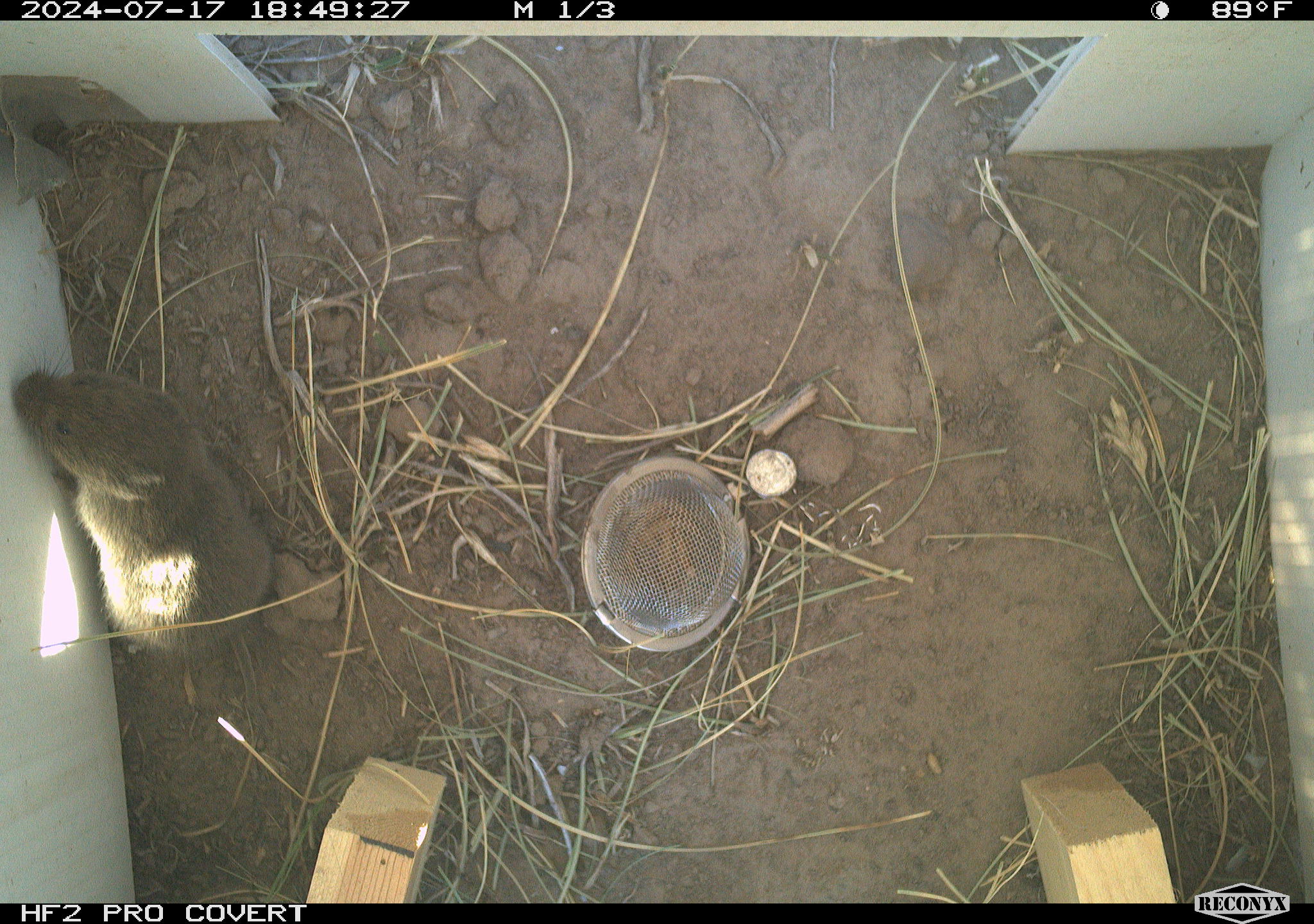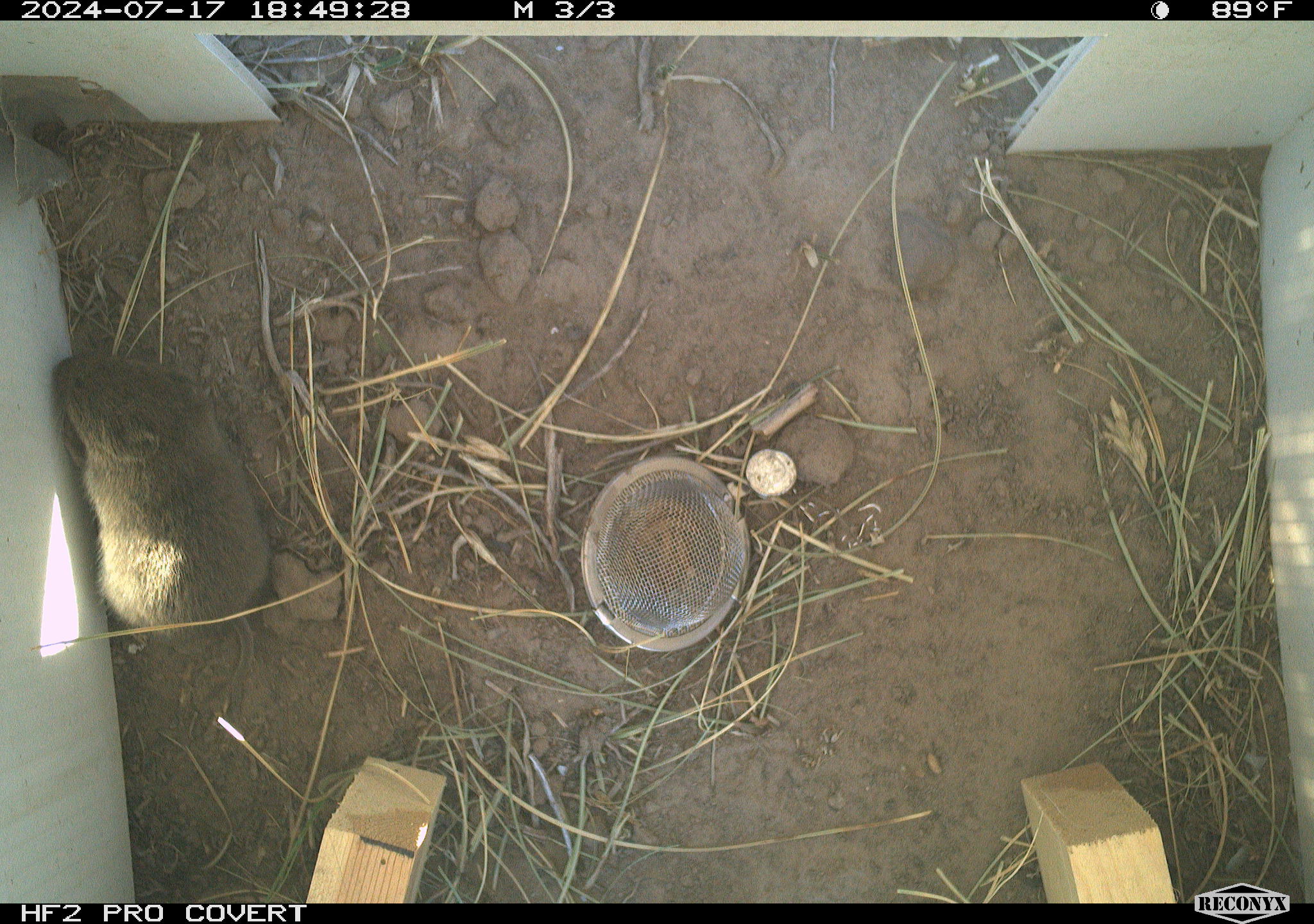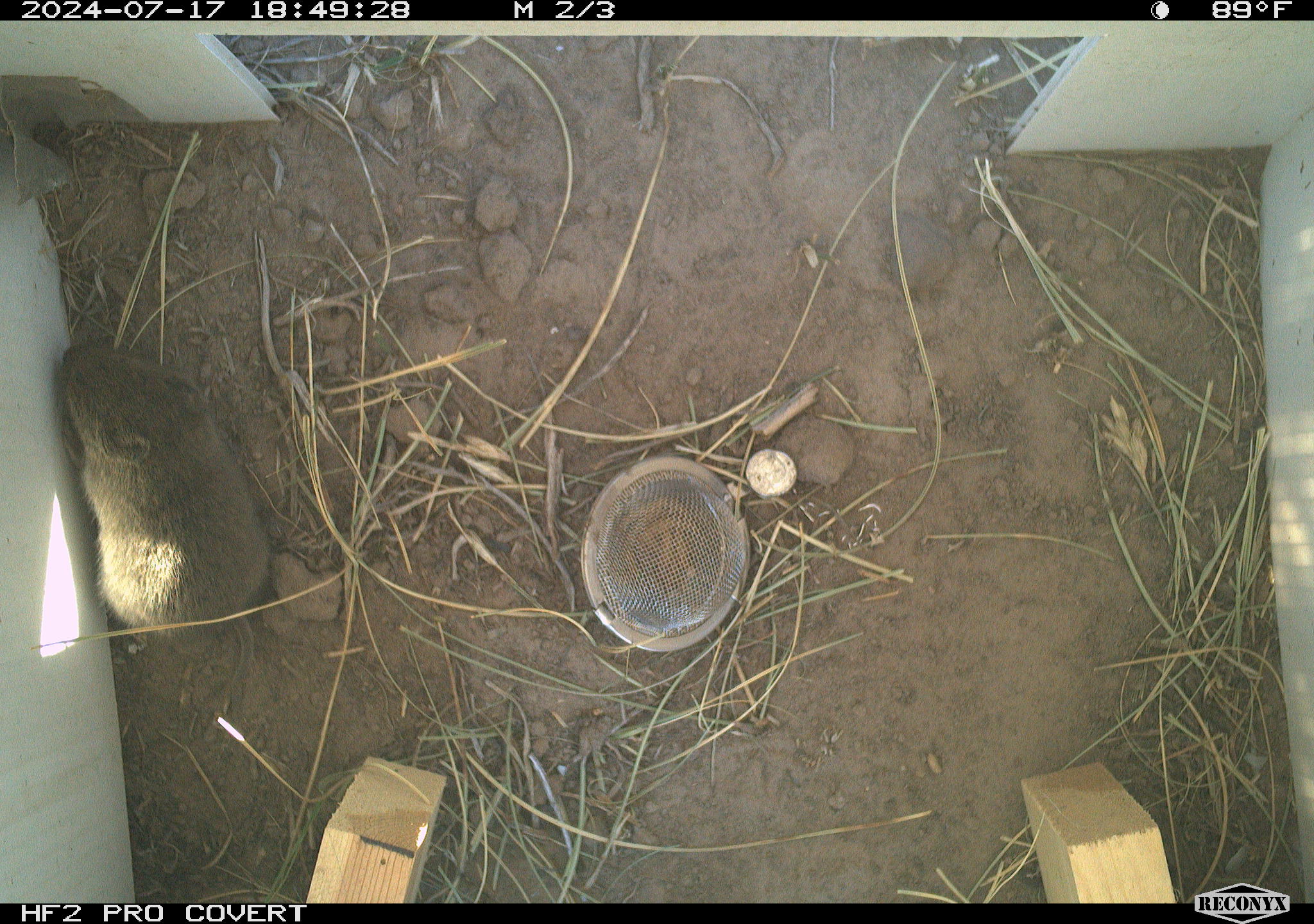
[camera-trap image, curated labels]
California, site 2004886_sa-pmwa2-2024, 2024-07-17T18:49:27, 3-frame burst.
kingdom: Animalia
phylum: Chordata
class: Mammalia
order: Rodentia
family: Cricetidae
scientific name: Arvicolinae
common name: voles, lemmings, and muskrats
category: arvicolinae subfamily